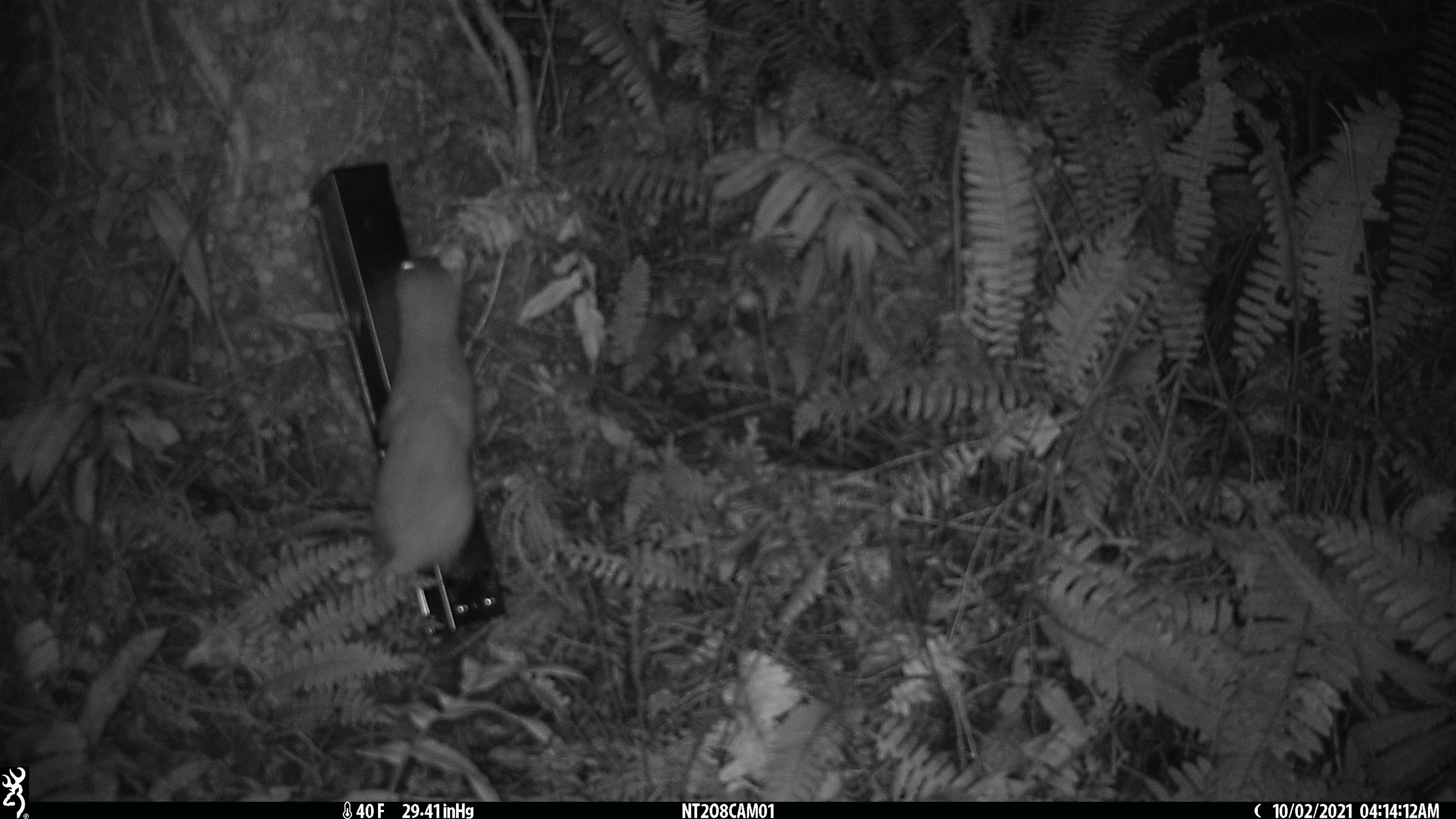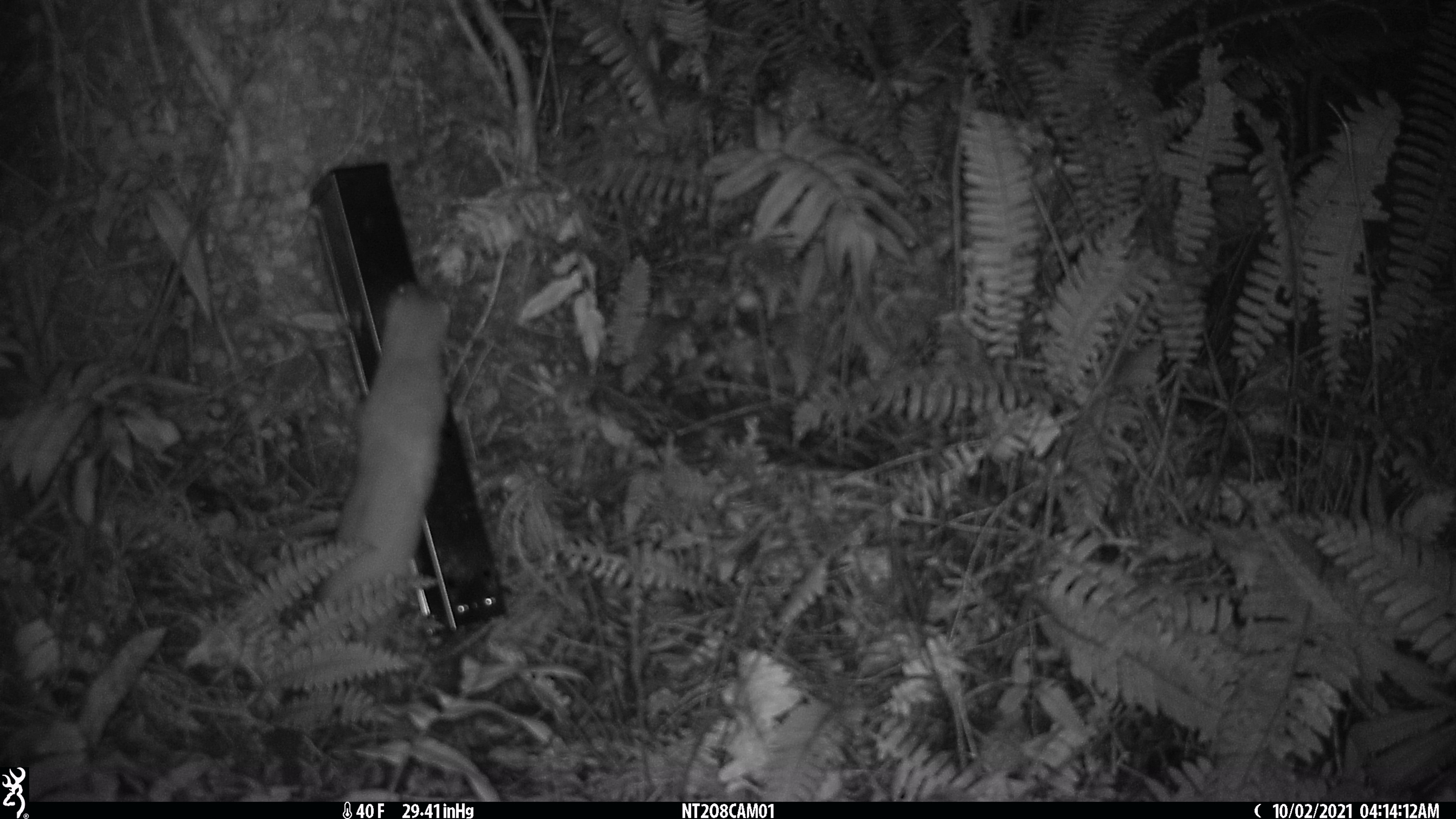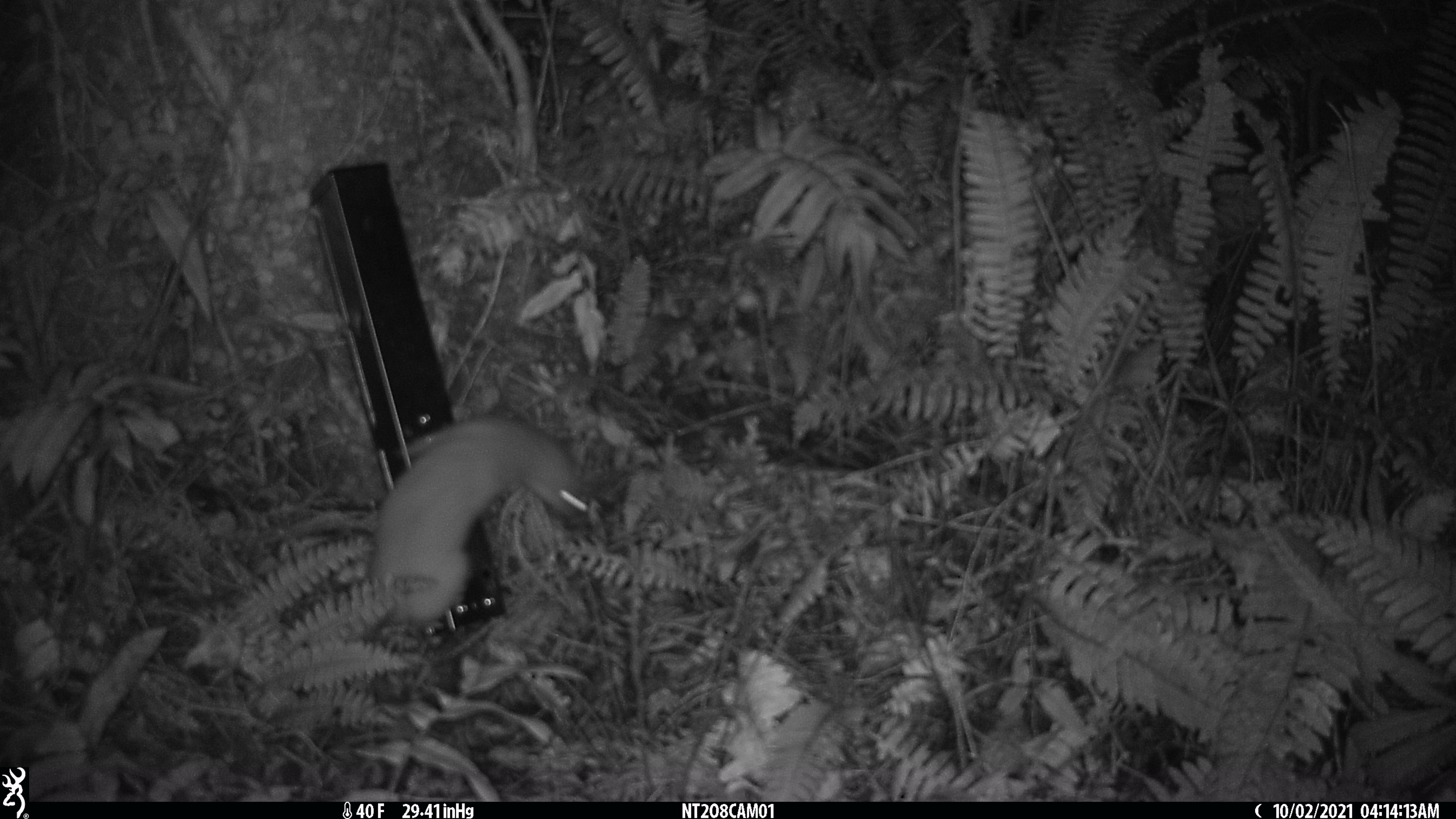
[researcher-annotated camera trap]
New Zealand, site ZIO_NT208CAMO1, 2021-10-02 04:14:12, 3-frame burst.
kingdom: Animalia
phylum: Chordata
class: Mammalia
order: Carnivora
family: Mustelidae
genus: Mustela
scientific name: Mustela erminea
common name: stoat